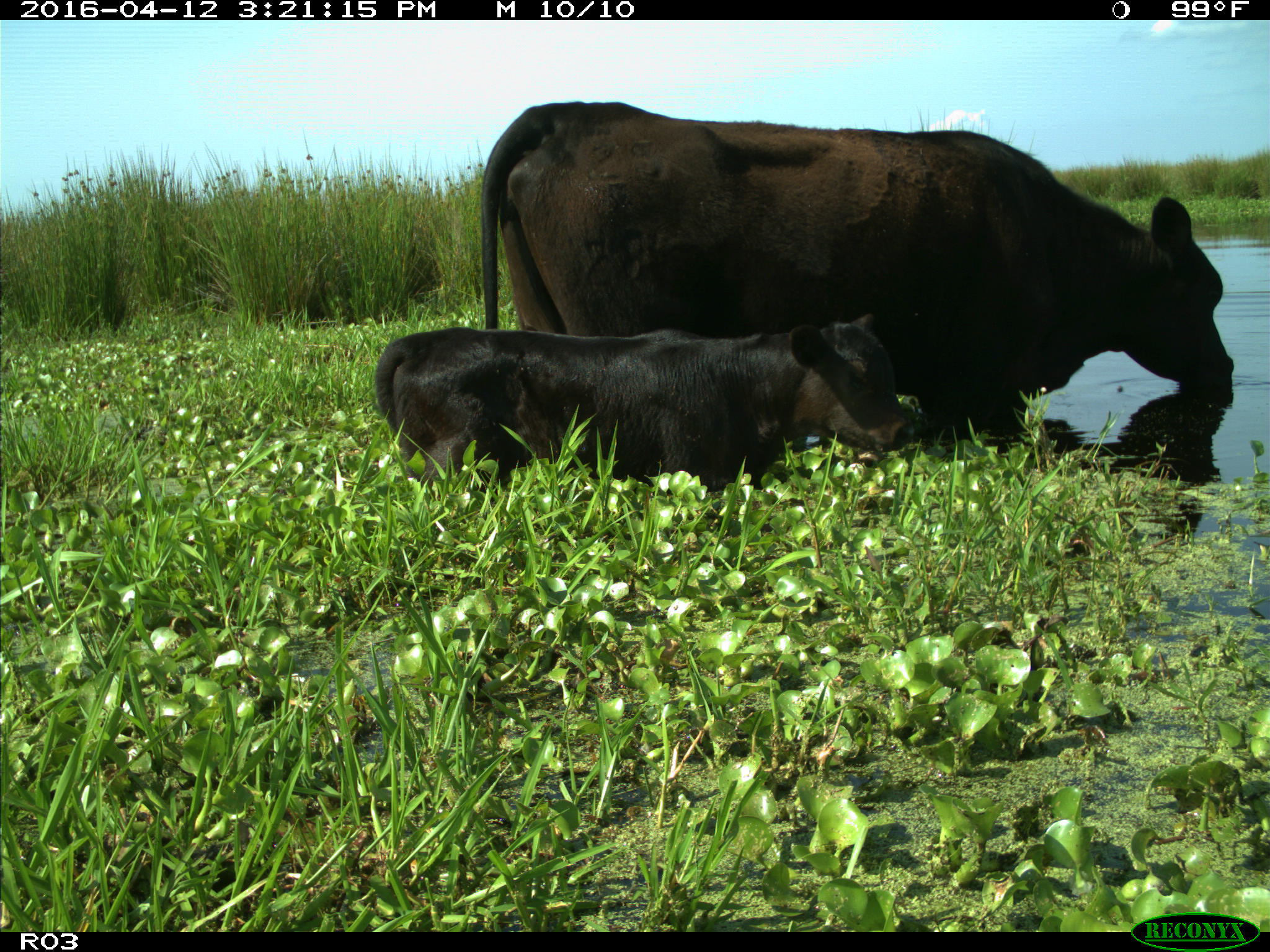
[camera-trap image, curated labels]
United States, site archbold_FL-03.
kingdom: Animalia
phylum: Chordata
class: Mammalia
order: Artiodactyla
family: Bovidae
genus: Bos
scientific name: Bos taurus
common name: domestic cow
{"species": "Bos taurus (domestic cow)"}